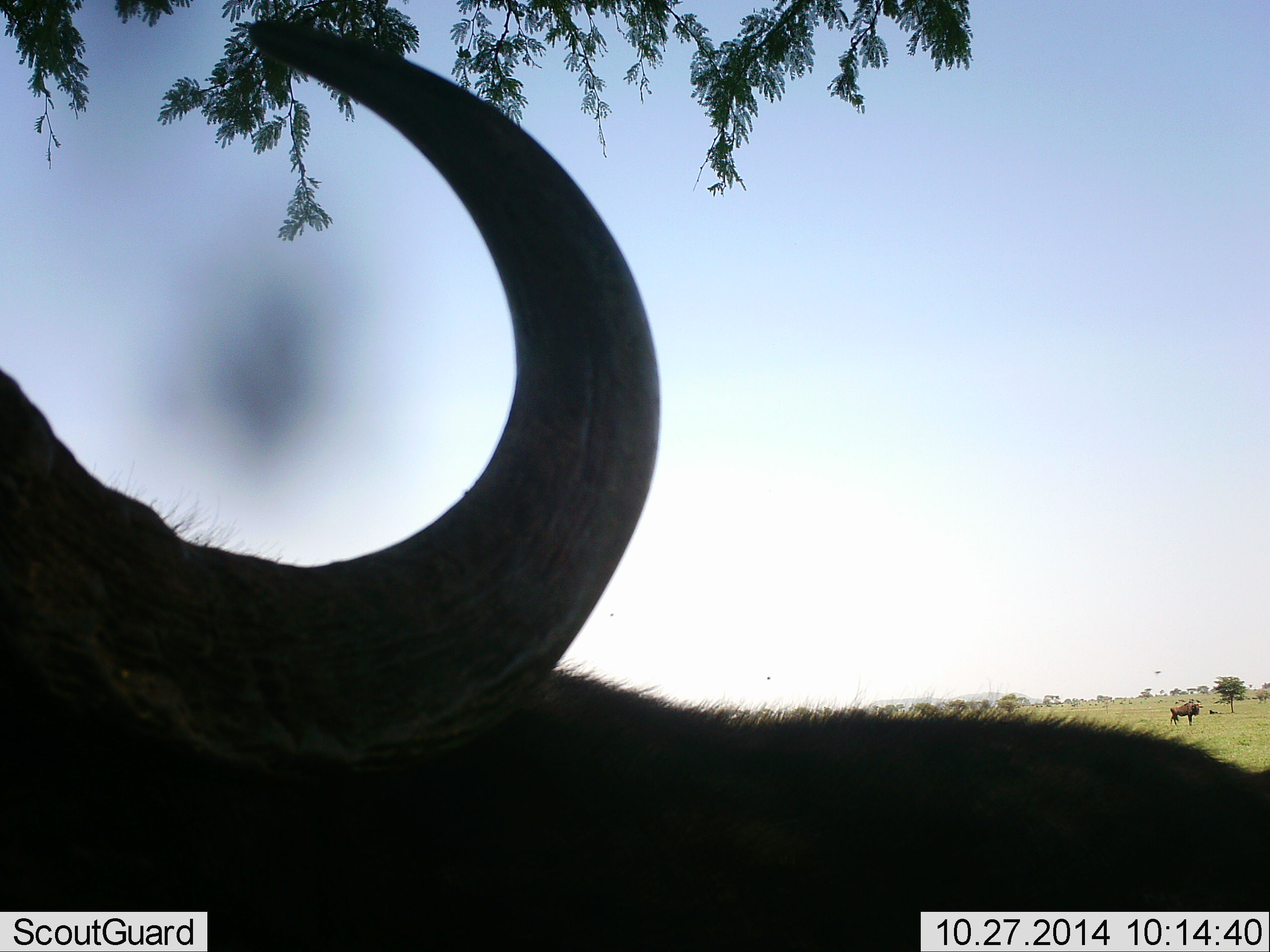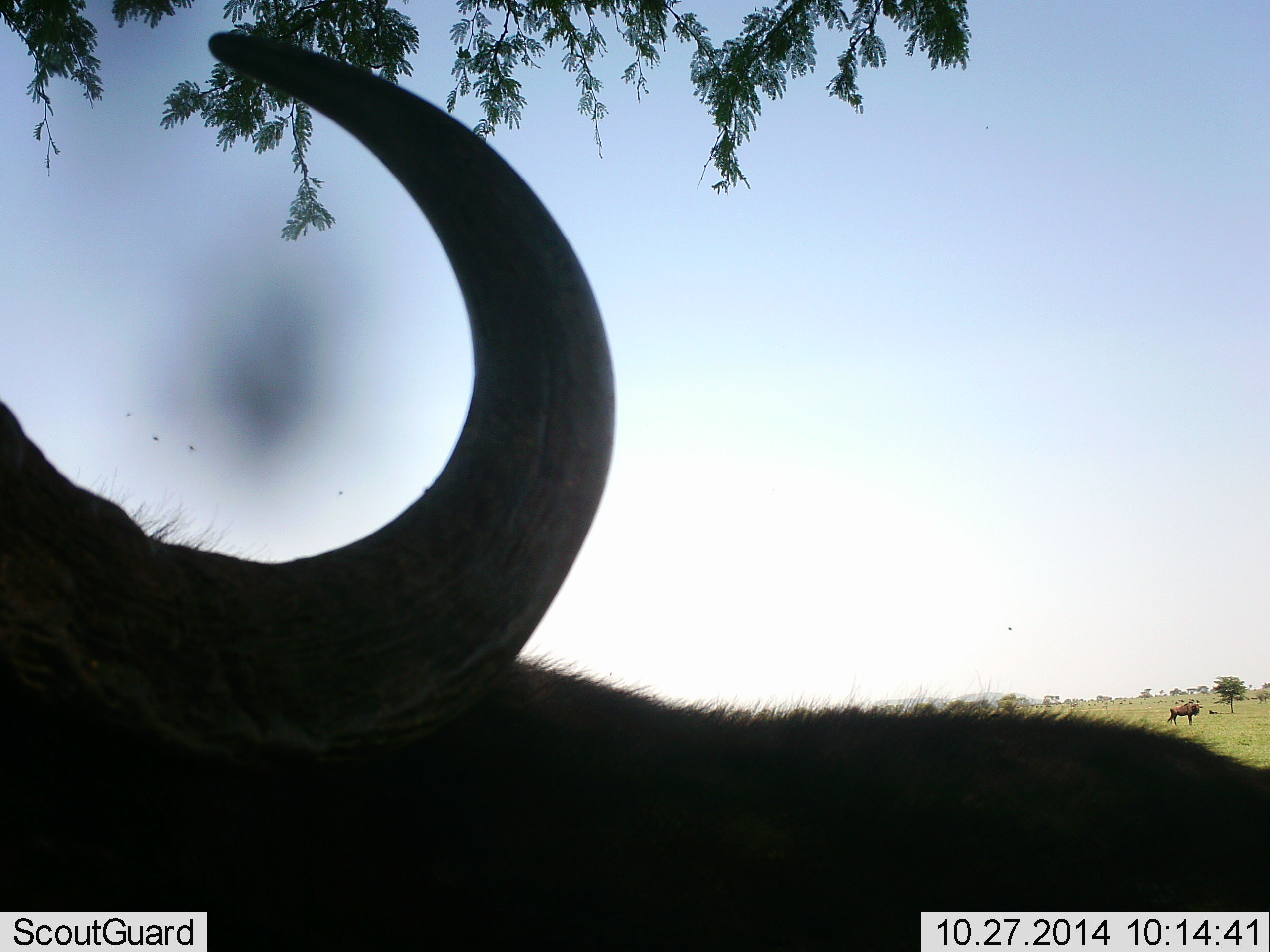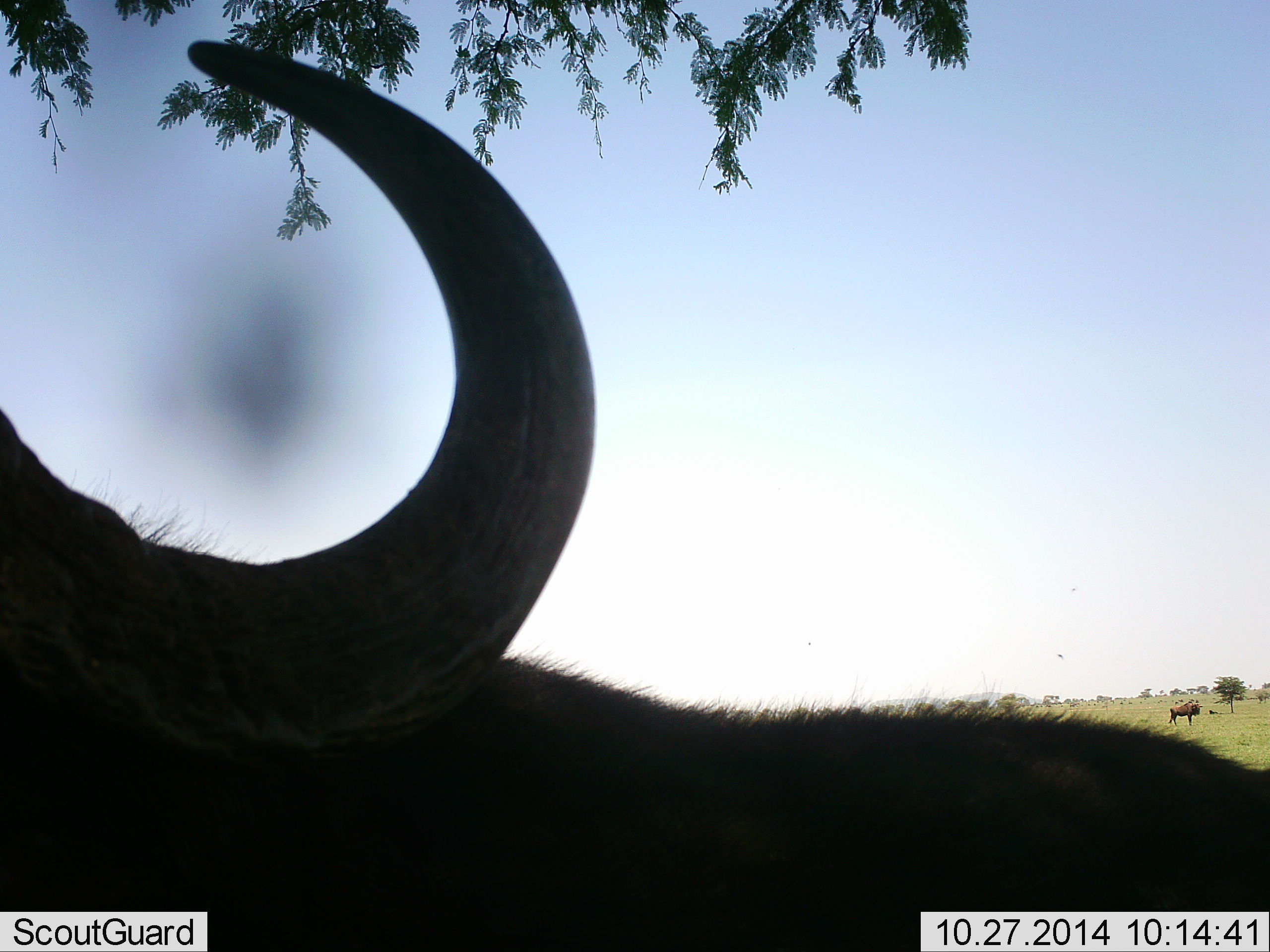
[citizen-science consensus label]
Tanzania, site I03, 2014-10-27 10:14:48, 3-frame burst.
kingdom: Animalia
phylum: Chordata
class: Mammalia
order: Artiodactyla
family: Bovidae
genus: Connochaetes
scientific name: Connochaetes taurinus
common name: blue wildebeest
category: wildebeest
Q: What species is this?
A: Wildebeest (blue wildebeest) (Connochaetes taurinus).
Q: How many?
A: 2.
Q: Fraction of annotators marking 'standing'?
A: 93%.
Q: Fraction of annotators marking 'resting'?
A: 14%.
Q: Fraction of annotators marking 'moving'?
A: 14%.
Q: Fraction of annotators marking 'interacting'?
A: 0%.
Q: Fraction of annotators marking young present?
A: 0%.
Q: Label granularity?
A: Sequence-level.